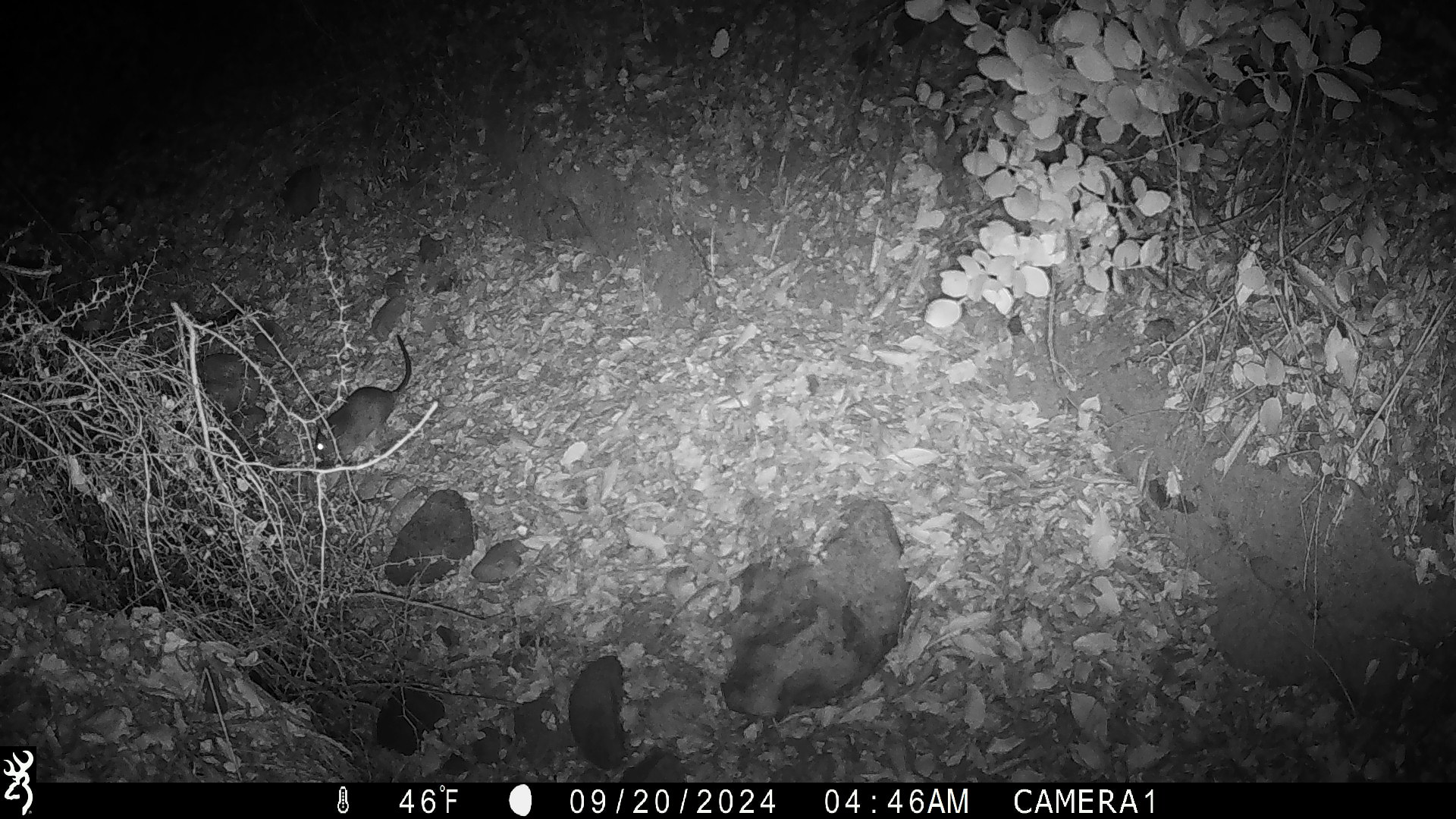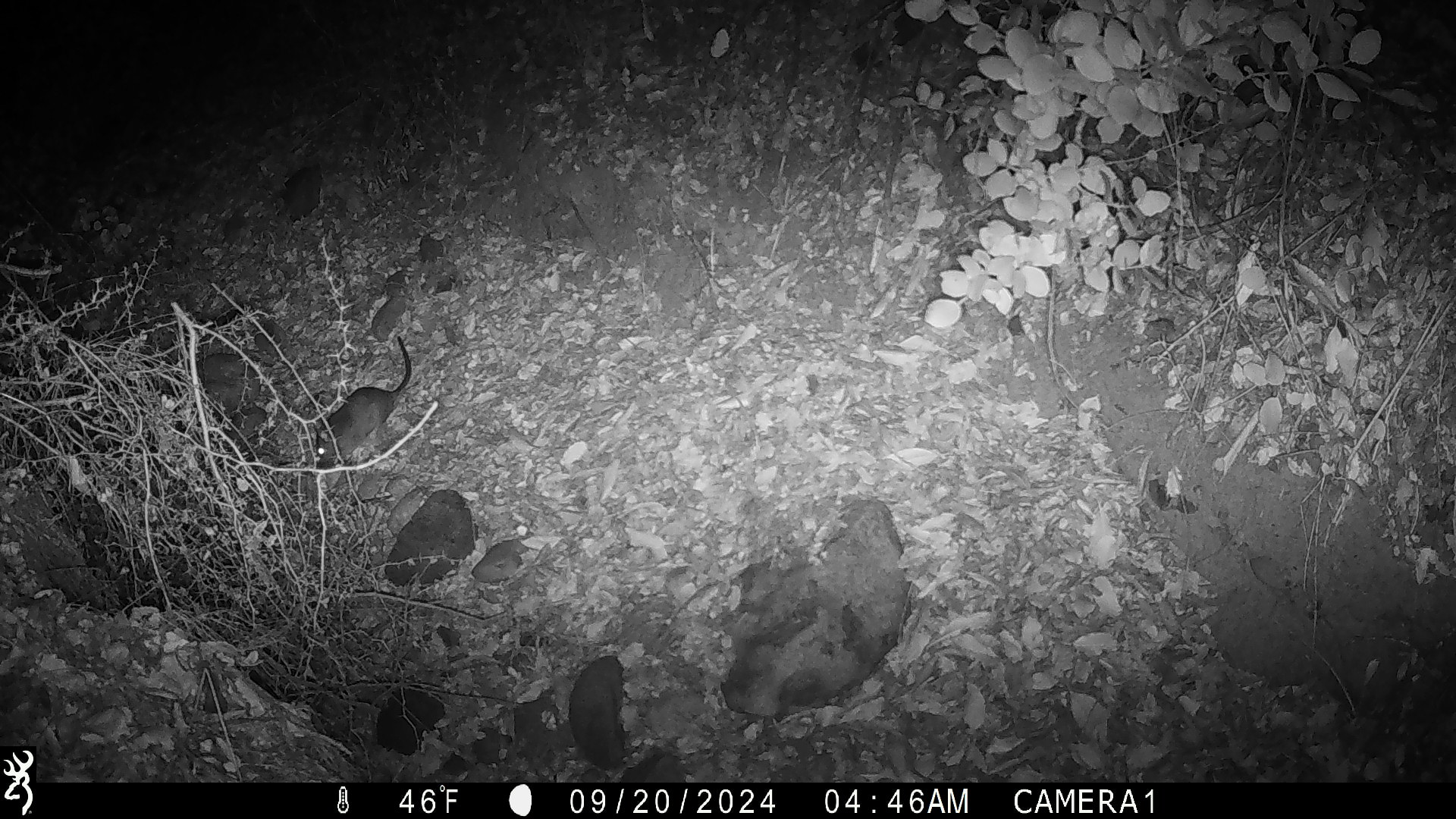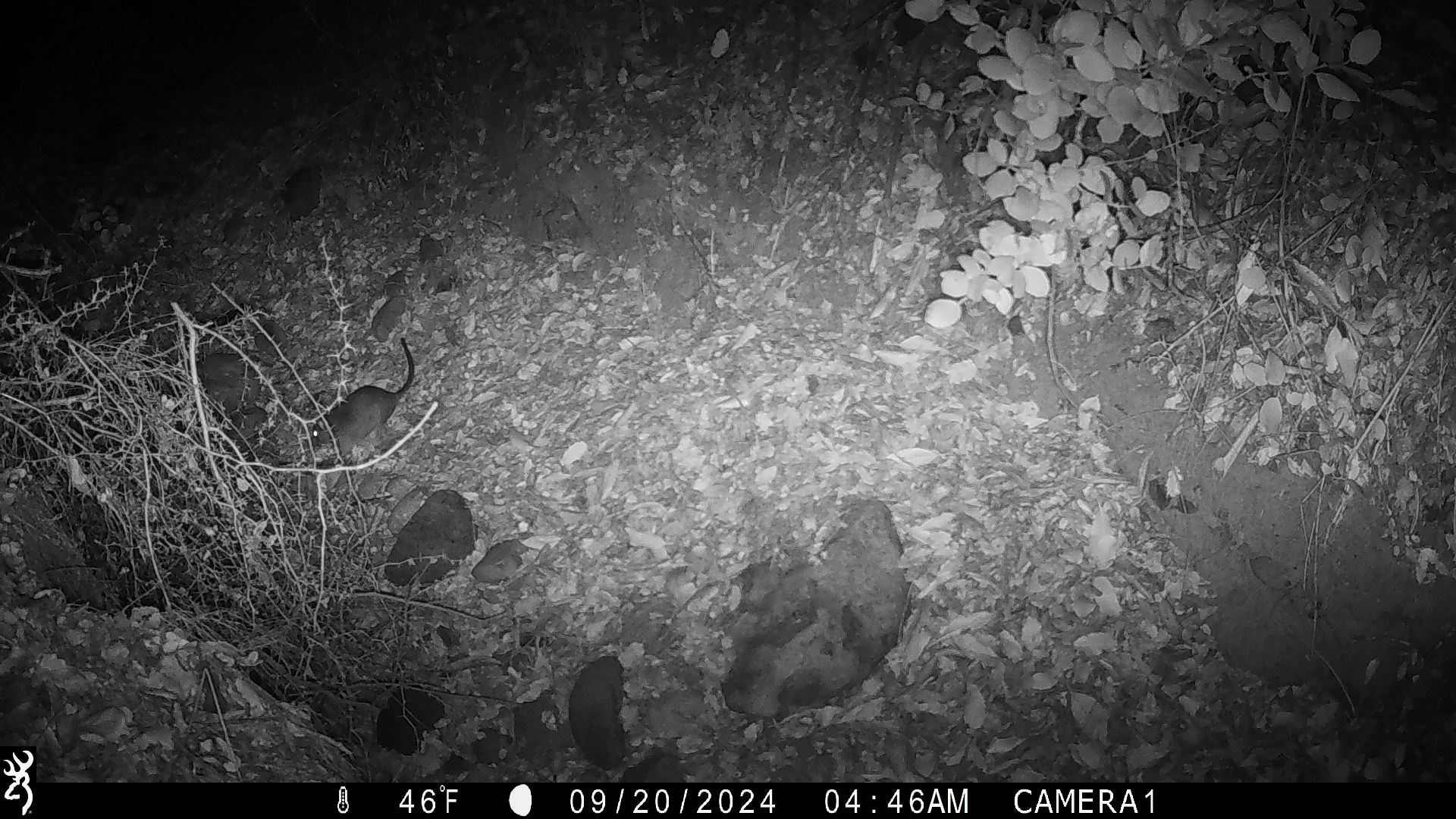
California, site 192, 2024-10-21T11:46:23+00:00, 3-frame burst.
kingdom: Animalia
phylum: Chordata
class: Mammalia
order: Rodentia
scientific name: Rodentia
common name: mouse or rat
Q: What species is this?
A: Mouse or rat (Rodentia).